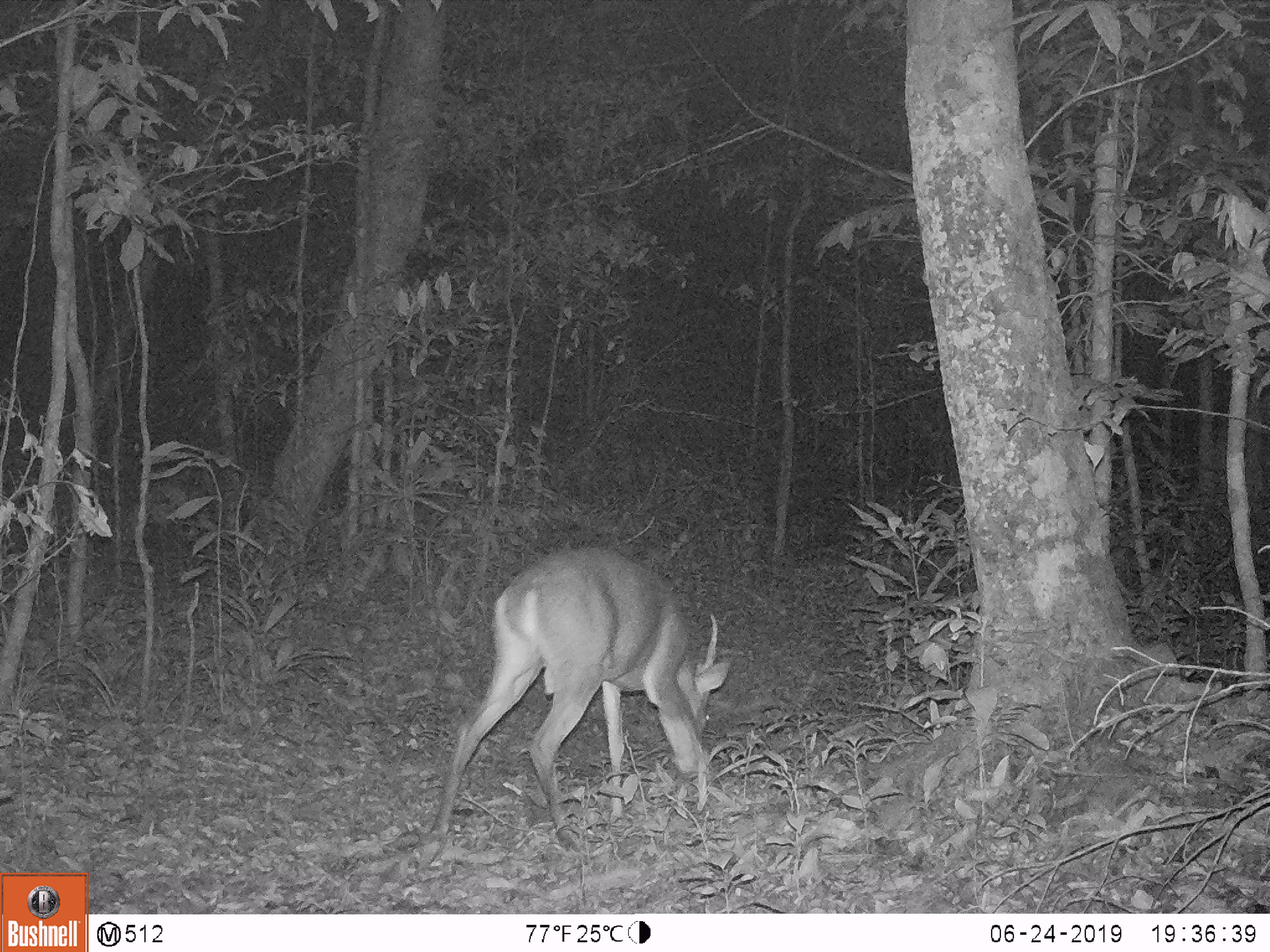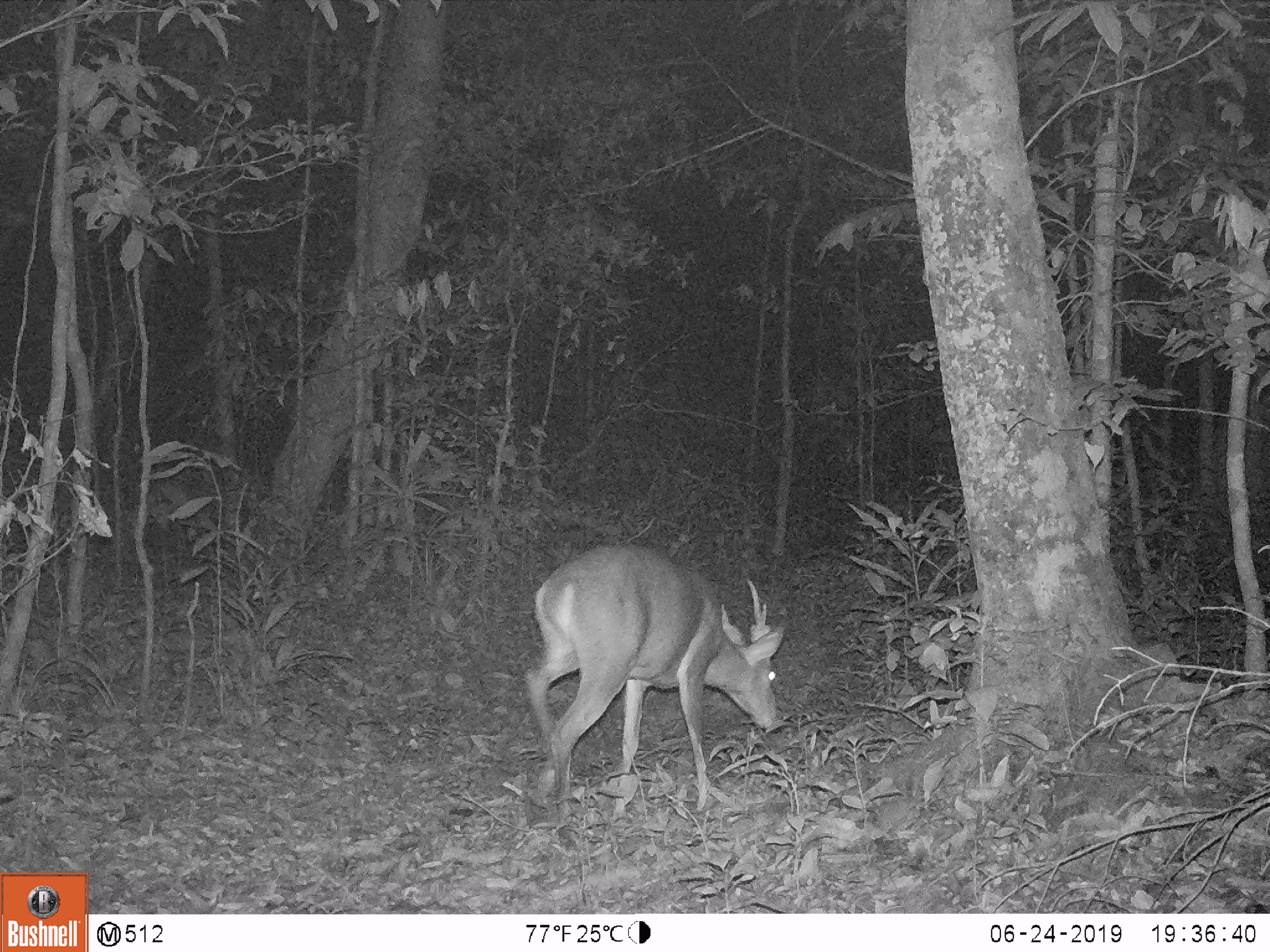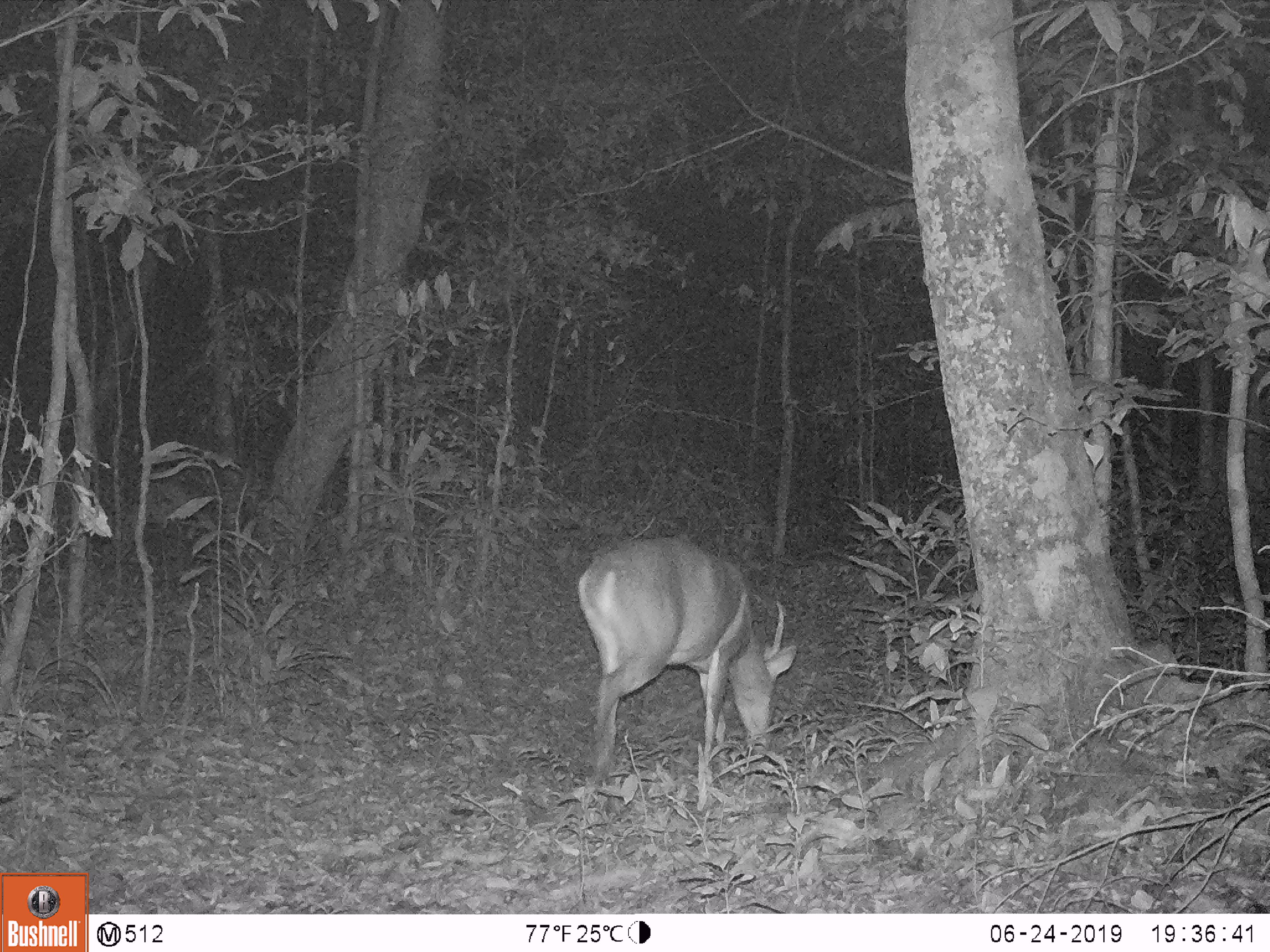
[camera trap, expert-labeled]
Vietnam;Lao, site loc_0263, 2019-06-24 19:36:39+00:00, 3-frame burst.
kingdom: Animalia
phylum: Chordata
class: Mammalia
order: Artiodactyla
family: Cervidae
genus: Muntiacus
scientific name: Muntiacus vuquangensis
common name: large-antlered muntjac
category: large antlered muntjac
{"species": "large antlered muntjac (large-antlered muntjac) (Muntiacus vuquangensis)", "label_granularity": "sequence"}